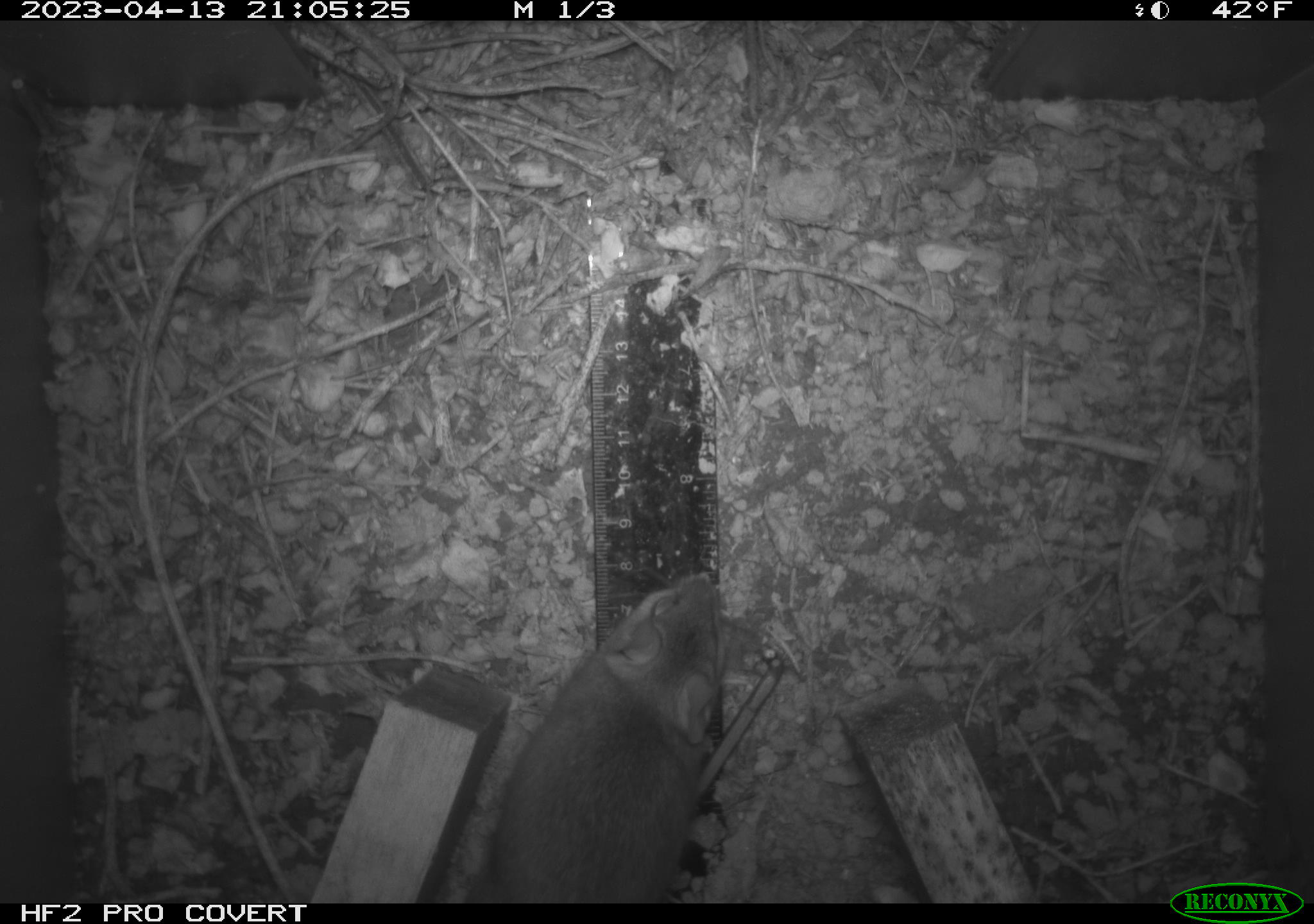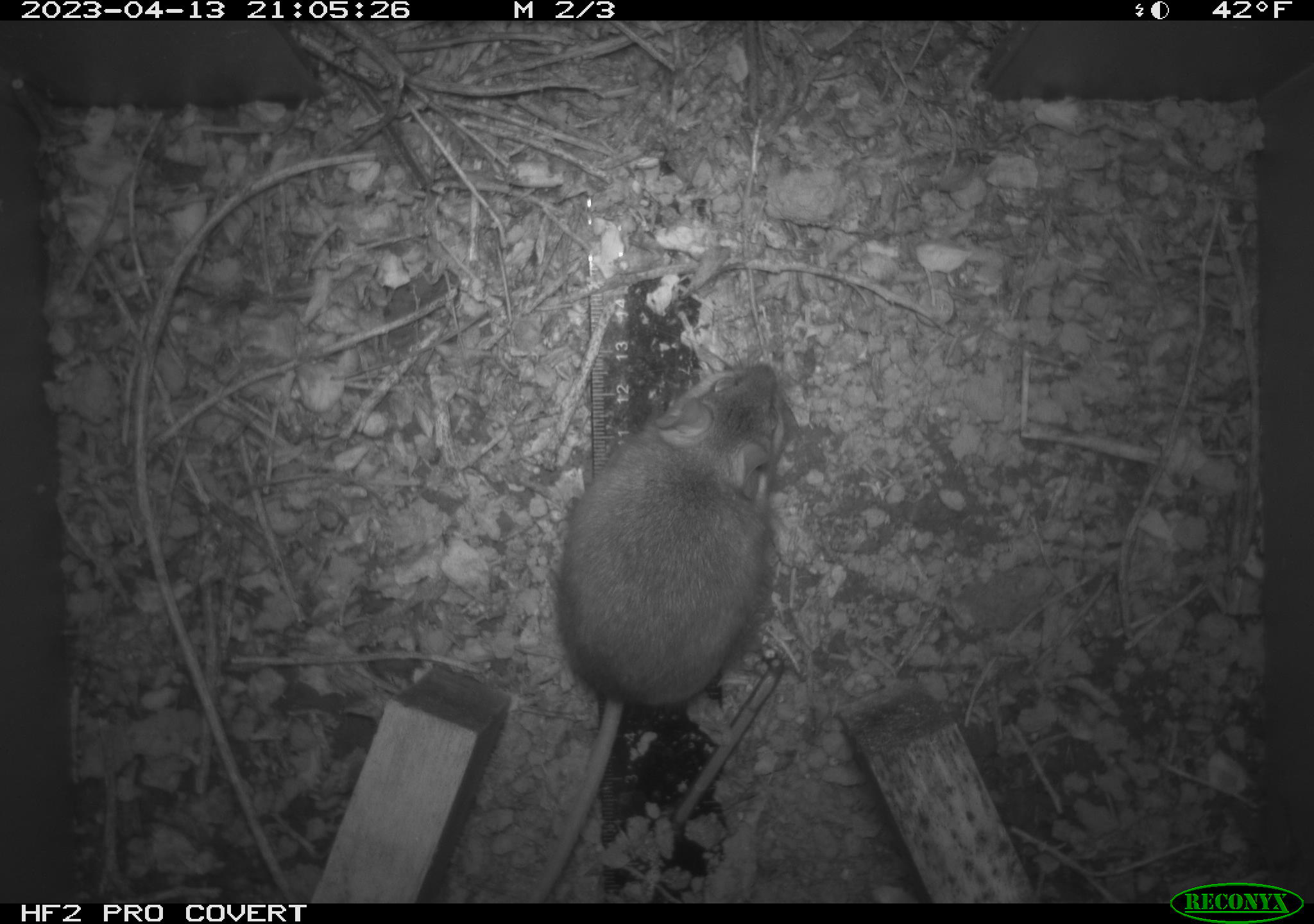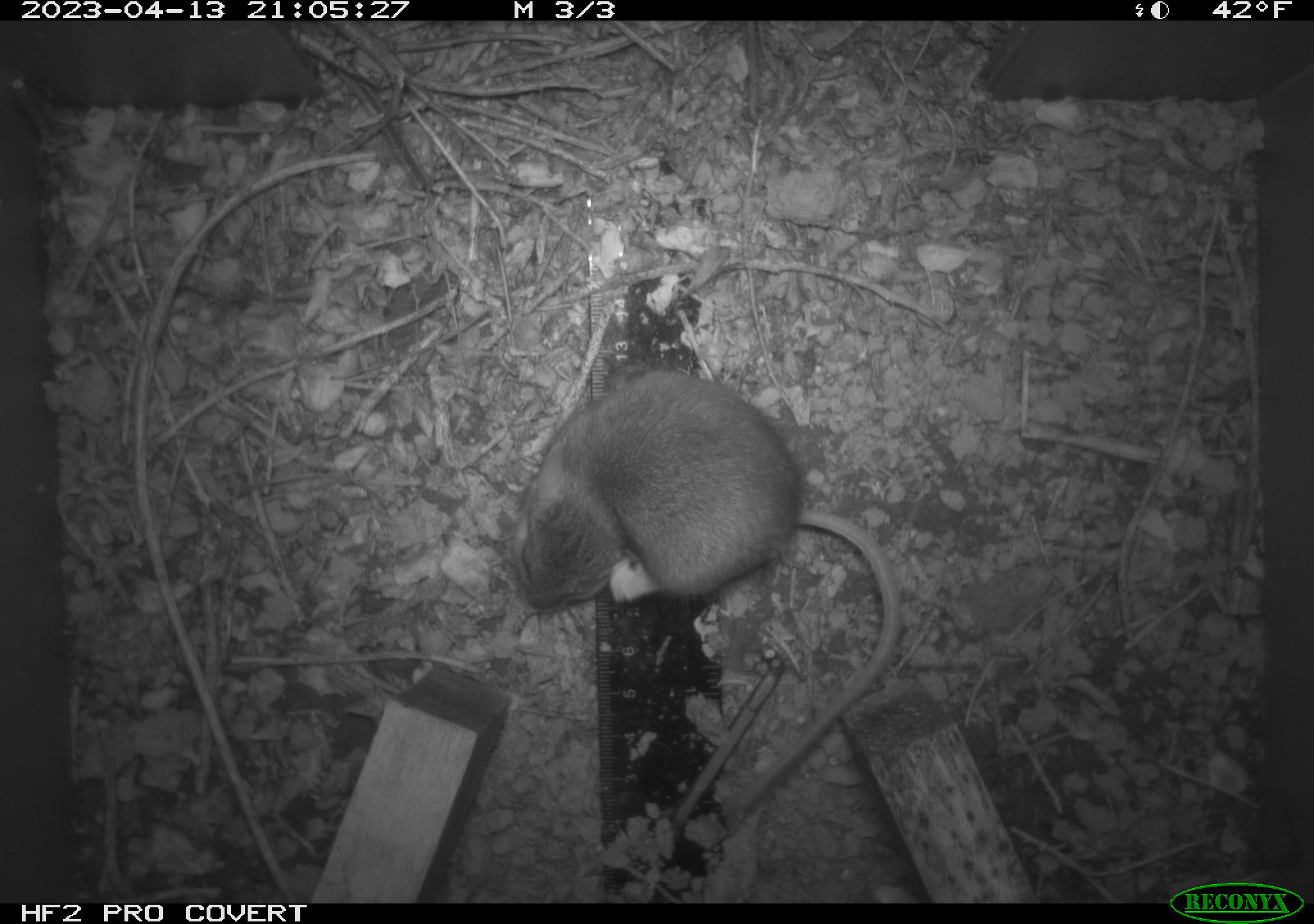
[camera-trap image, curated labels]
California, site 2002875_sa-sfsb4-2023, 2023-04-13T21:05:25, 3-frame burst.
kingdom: Animalia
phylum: Chordata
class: Mammalia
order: Rodentia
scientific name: Rodentia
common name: mouse species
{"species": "mouse species (Rodentia)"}